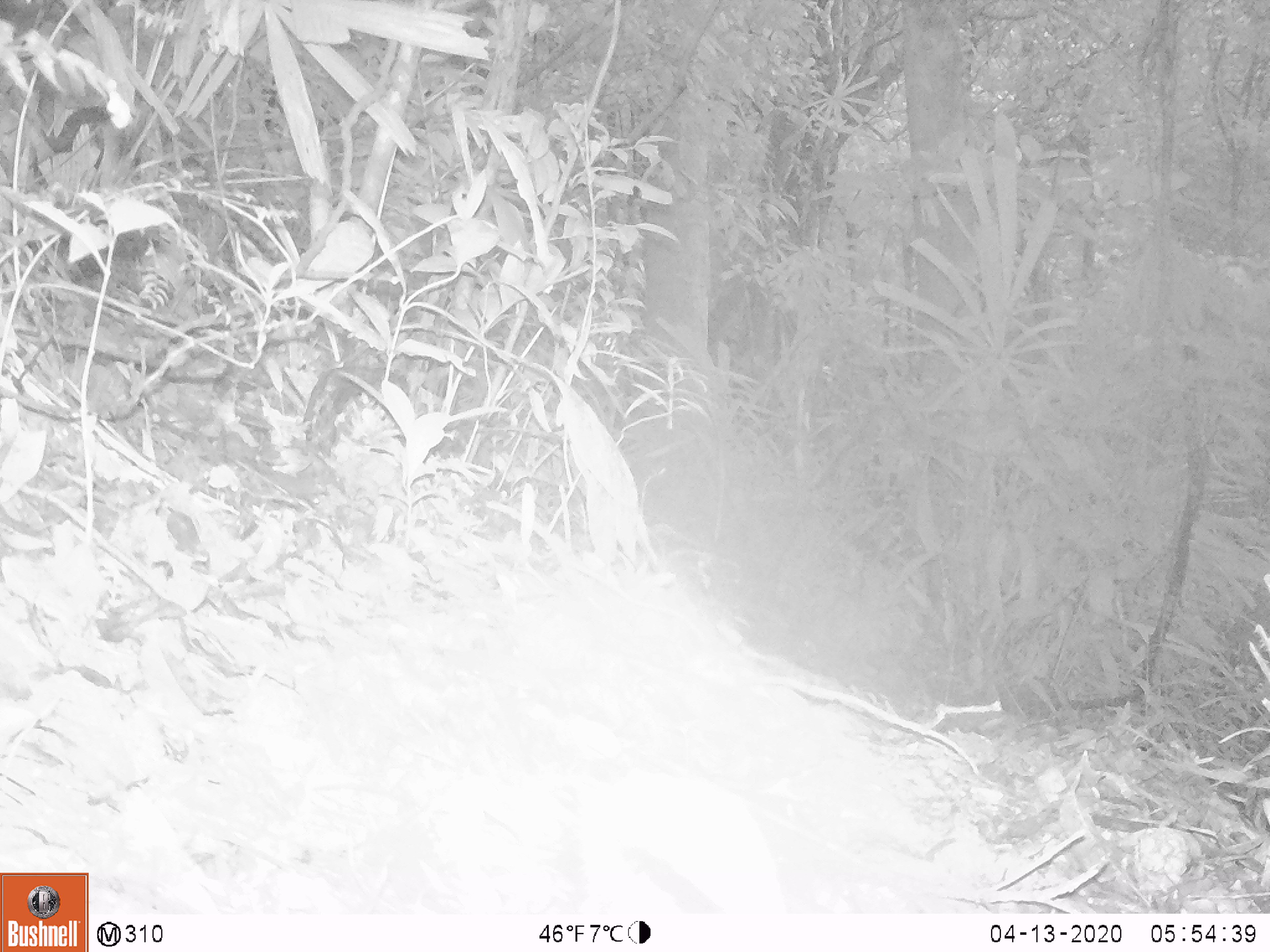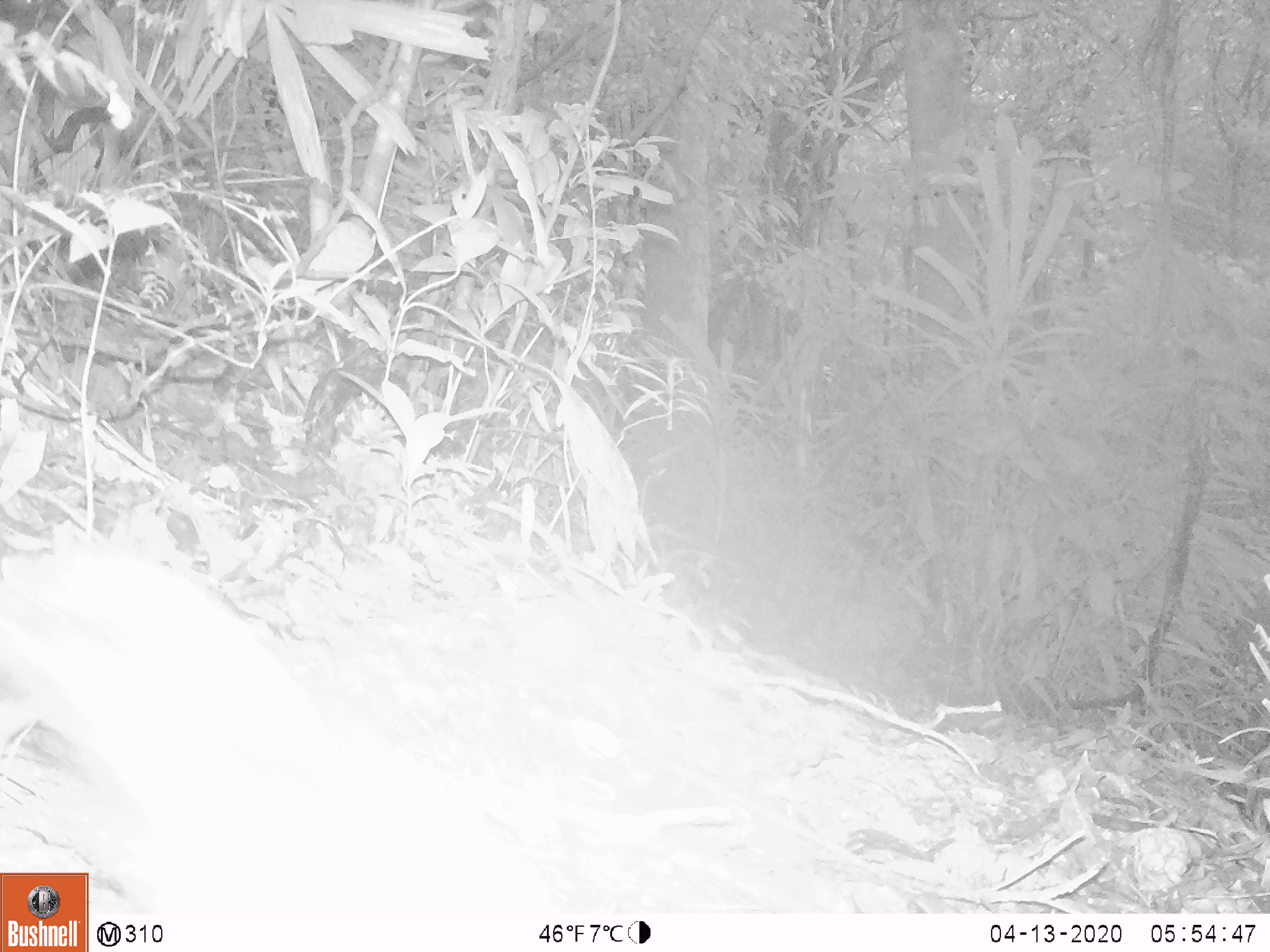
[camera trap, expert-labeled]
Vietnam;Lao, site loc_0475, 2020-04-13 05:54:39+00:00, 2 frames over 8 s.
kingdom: Animalia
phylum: Chordata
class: Aves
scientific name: Aves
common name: bird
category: unidentified bird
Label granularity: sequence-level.